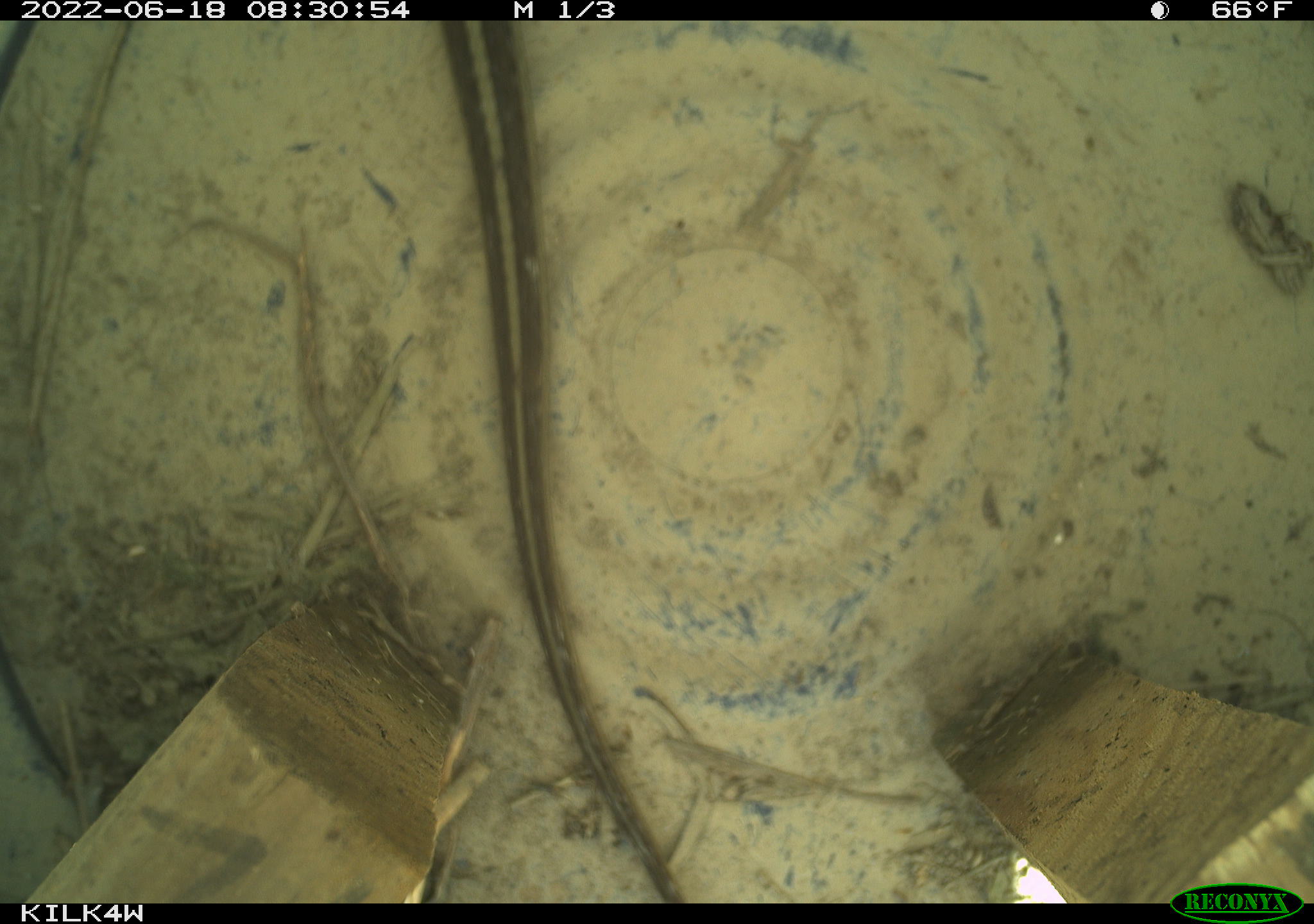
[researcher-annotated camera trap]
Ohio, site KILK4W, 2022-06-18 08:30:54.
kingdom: Animalia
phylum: Chordata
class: Reptilia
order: Squamata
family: Colubridae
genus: Thamnophis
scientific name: Thamnophis sirtalis sirtalis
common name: eastern gartersnake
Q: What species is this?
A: Eastern gartersnake (Thamnophis sirtalis sirtalis).